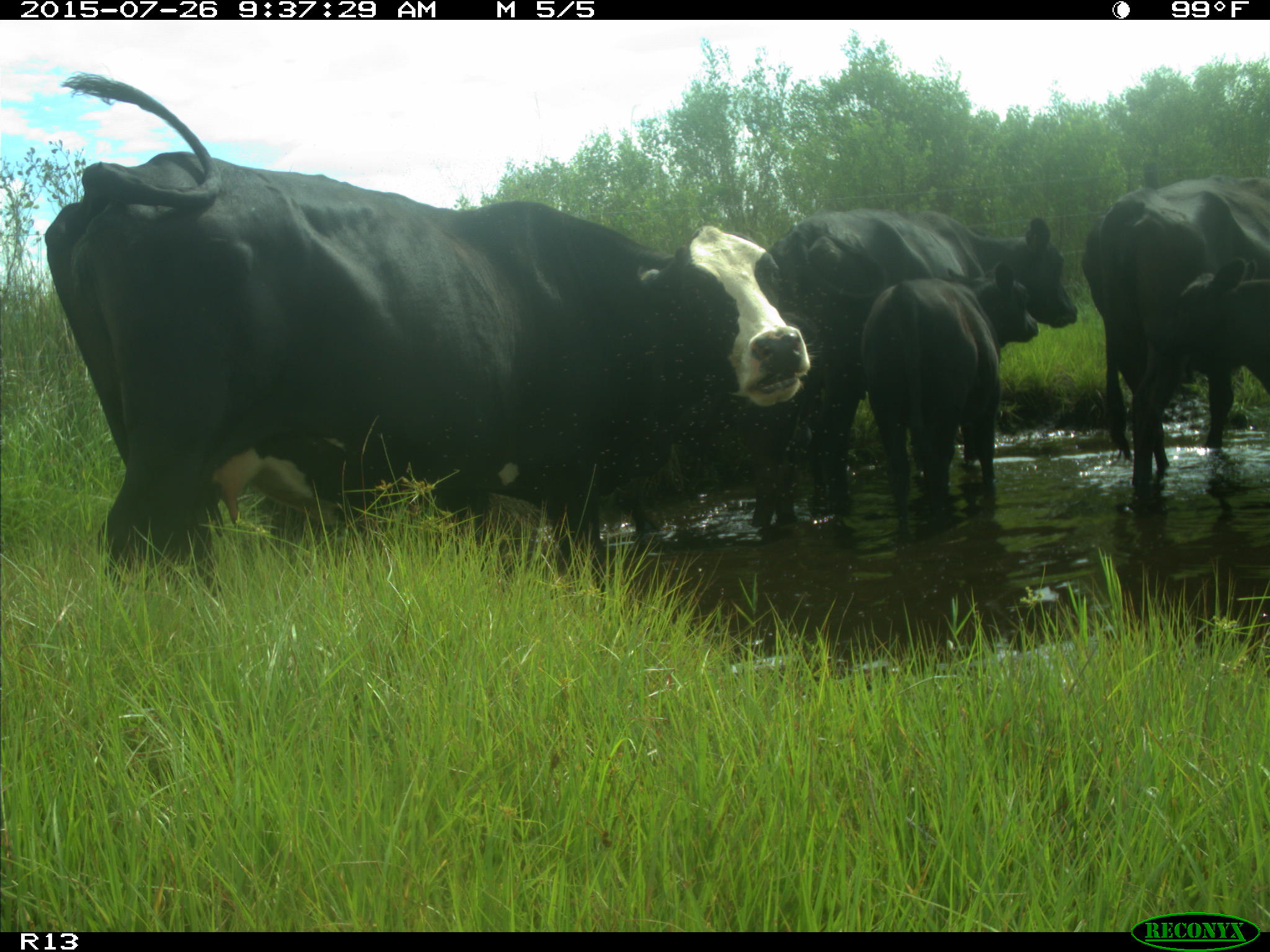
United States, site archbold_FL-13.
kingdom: Animalia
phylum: Chordata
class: Mammalia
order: Artiodactyla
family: Bovidae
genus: Bos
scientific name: Bos taurus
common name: domestic cow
Bos taurus (domestic cow).